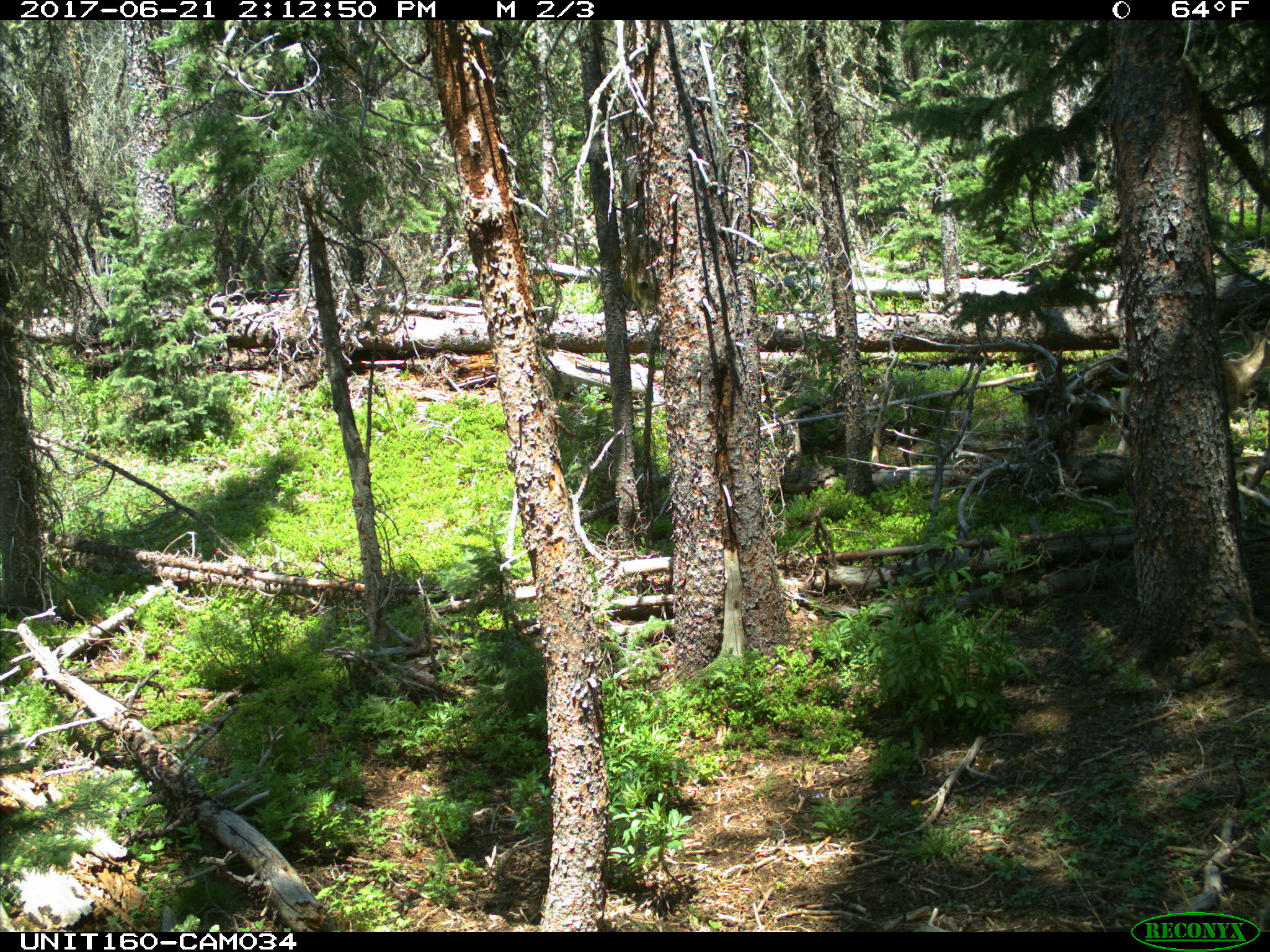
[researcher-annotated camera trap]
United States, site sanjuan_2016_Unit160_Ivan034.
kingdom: Animalia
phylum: Chordata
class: Mammalia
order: Artiodactyla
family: Cervidae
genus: Odocoileus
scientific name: Odocoileus hemionus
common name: mule deer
Odocoileus hemionus (mule deer).